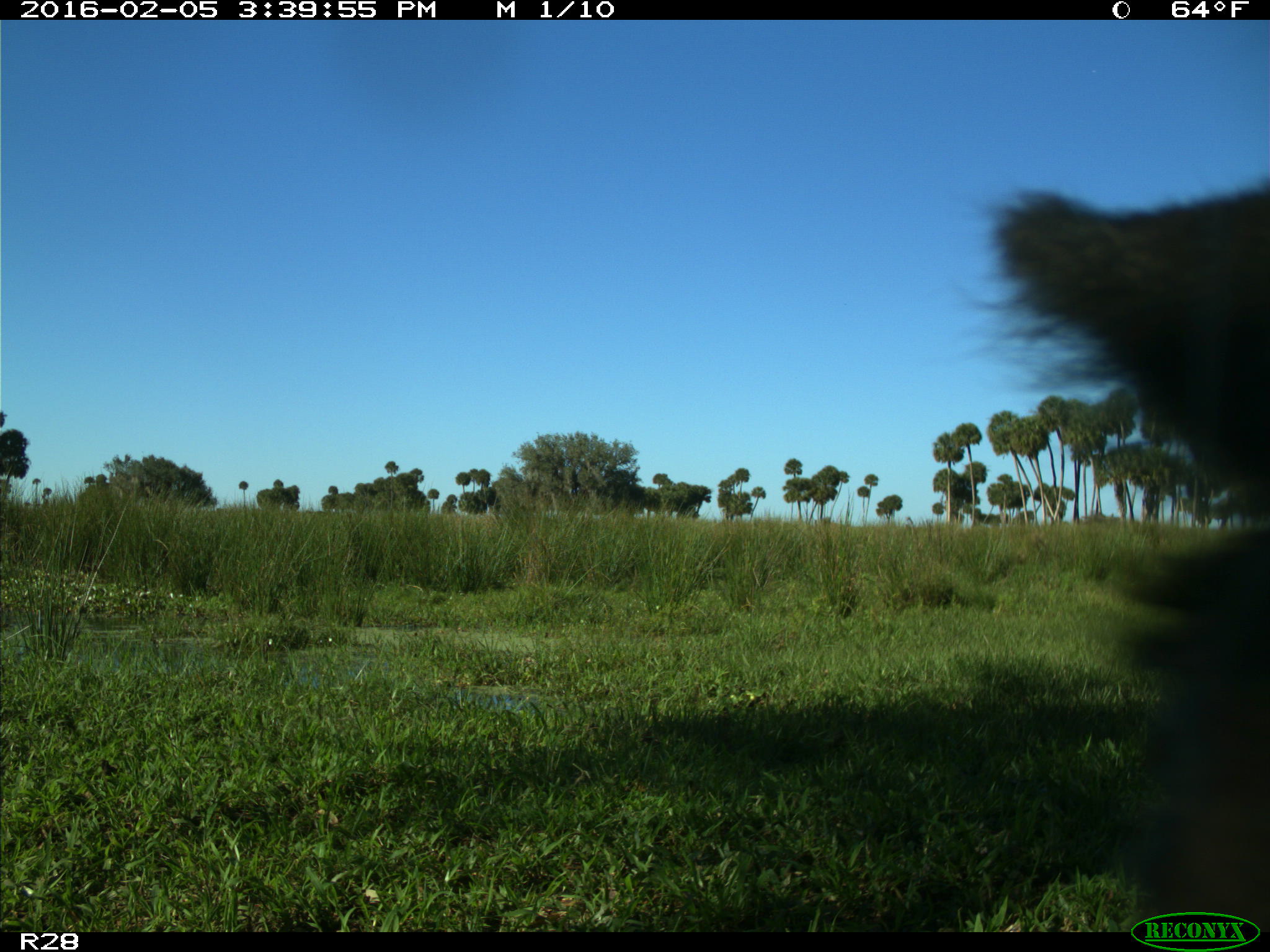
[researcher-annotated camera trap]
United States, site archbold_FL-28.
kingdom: Animalia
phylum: Chordata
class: Mammalia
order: Artiodactyla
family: Bovidae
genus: Bos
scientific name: Bos taurus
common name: domestic cow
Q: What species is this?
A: Bos taurus (domestic cow).